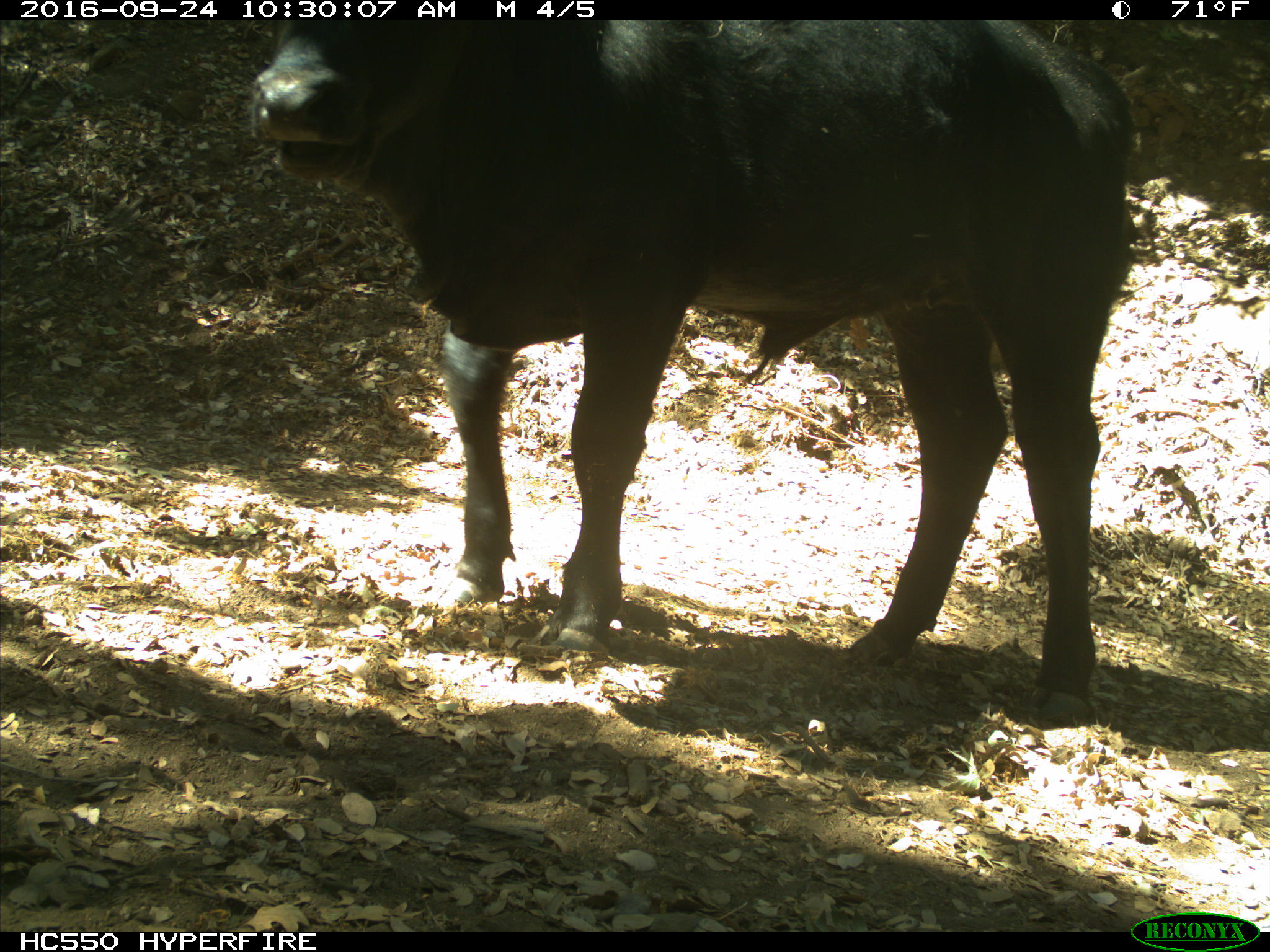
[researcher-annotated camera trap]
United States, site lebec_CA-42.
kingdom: Animalia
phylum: Chordata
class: Mammalia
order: Artiodactyla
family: Bovidae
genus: Bos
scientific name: Bos taurus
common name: domestic cow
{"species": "Bos taurus (domestic cow)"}